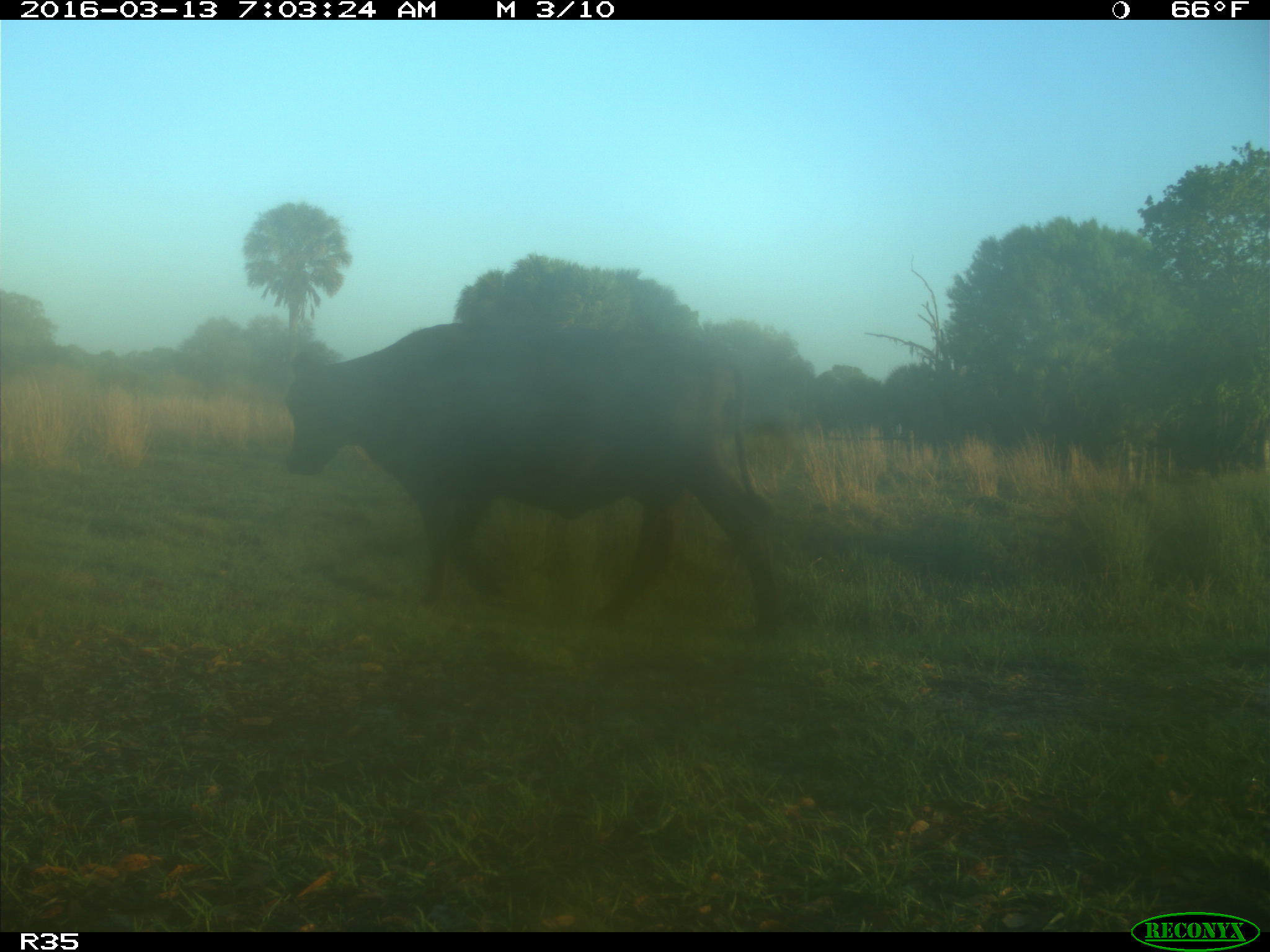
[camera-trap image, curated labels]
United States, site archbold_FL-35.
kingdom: Animalia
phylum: Chordata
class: Mammalia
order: Artiodactyla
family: Bovidae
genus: Bos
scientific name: Bos taurus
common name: domestic cow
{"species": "Bos taurus (domestic cow)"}